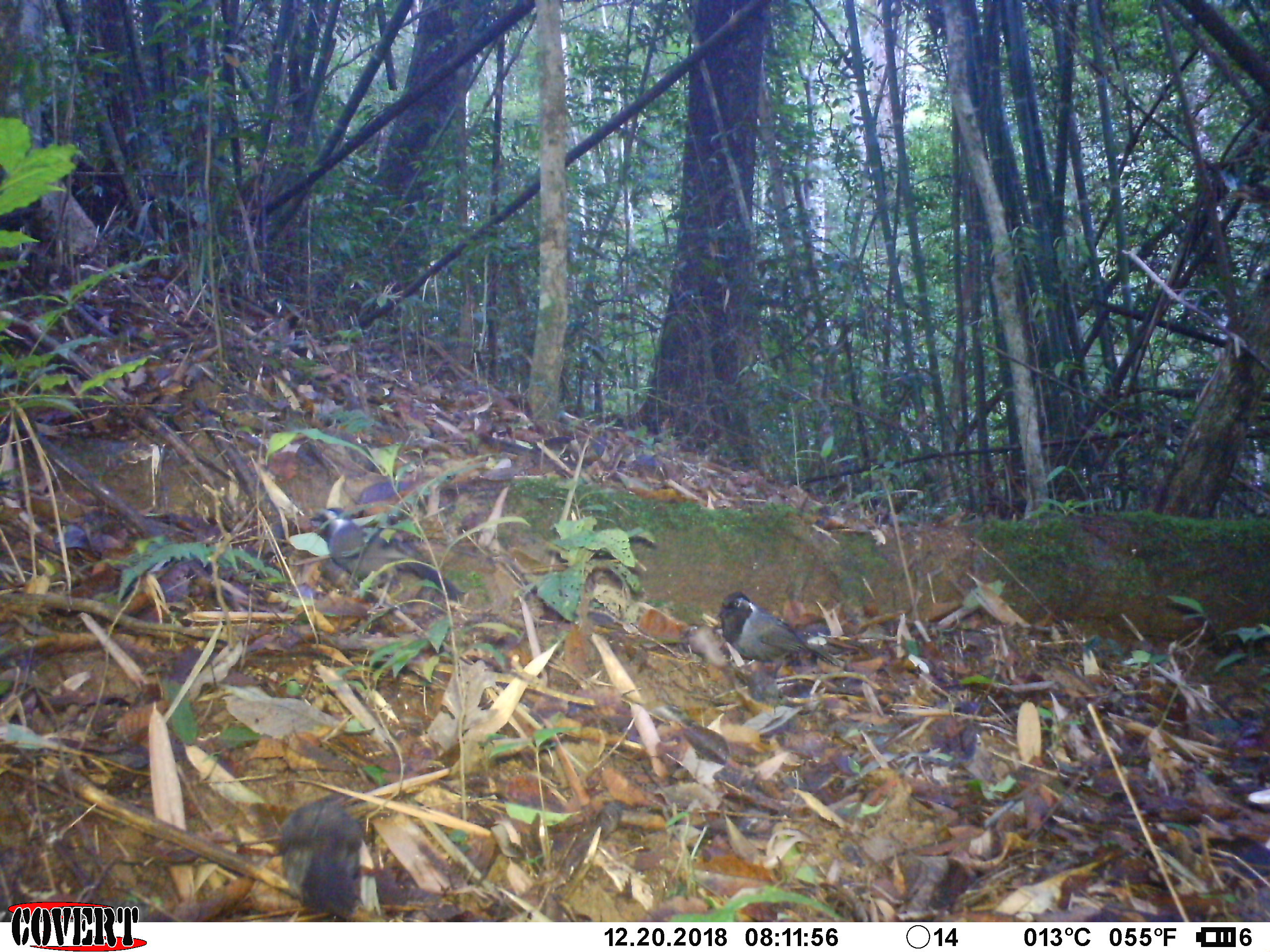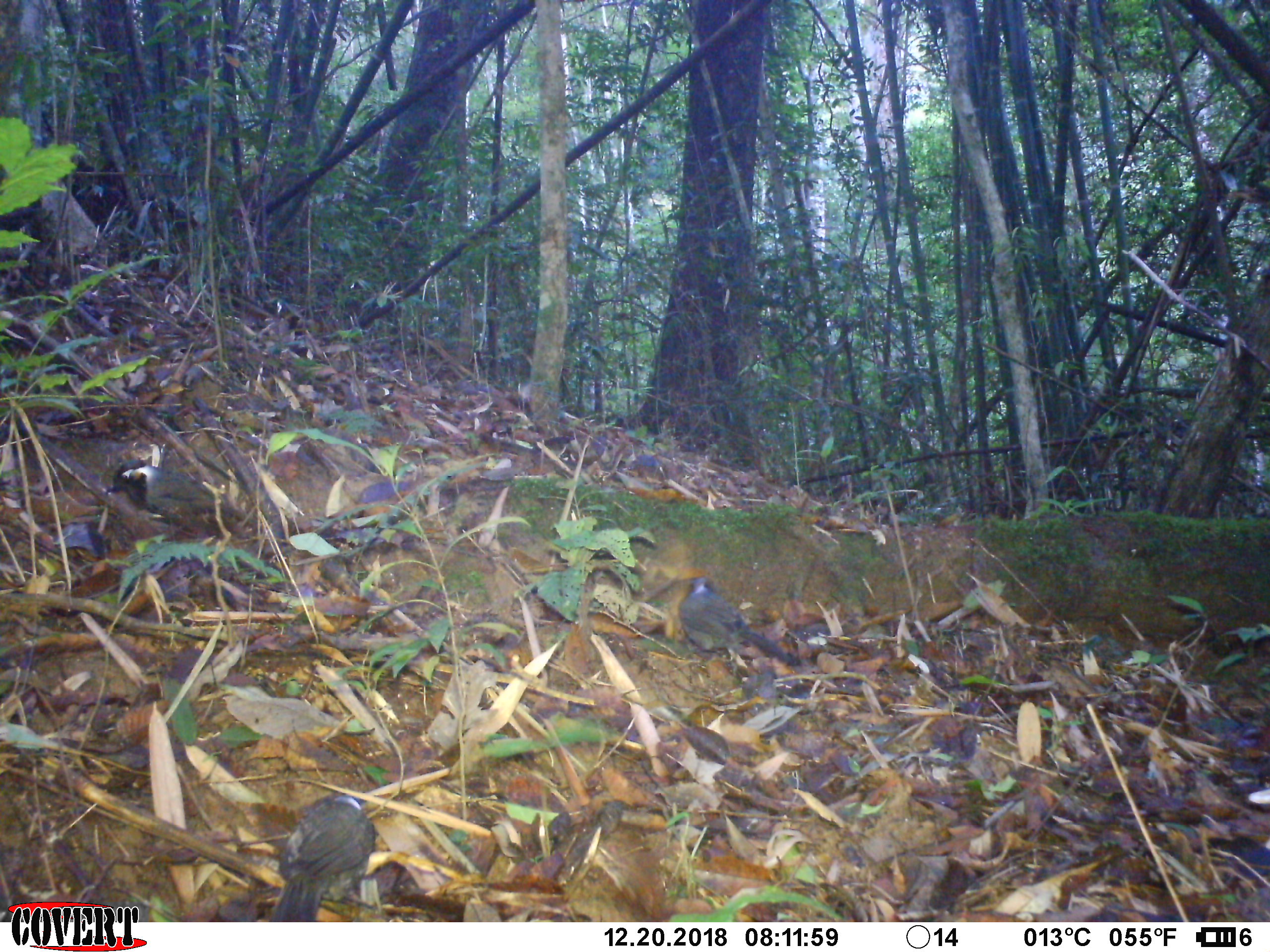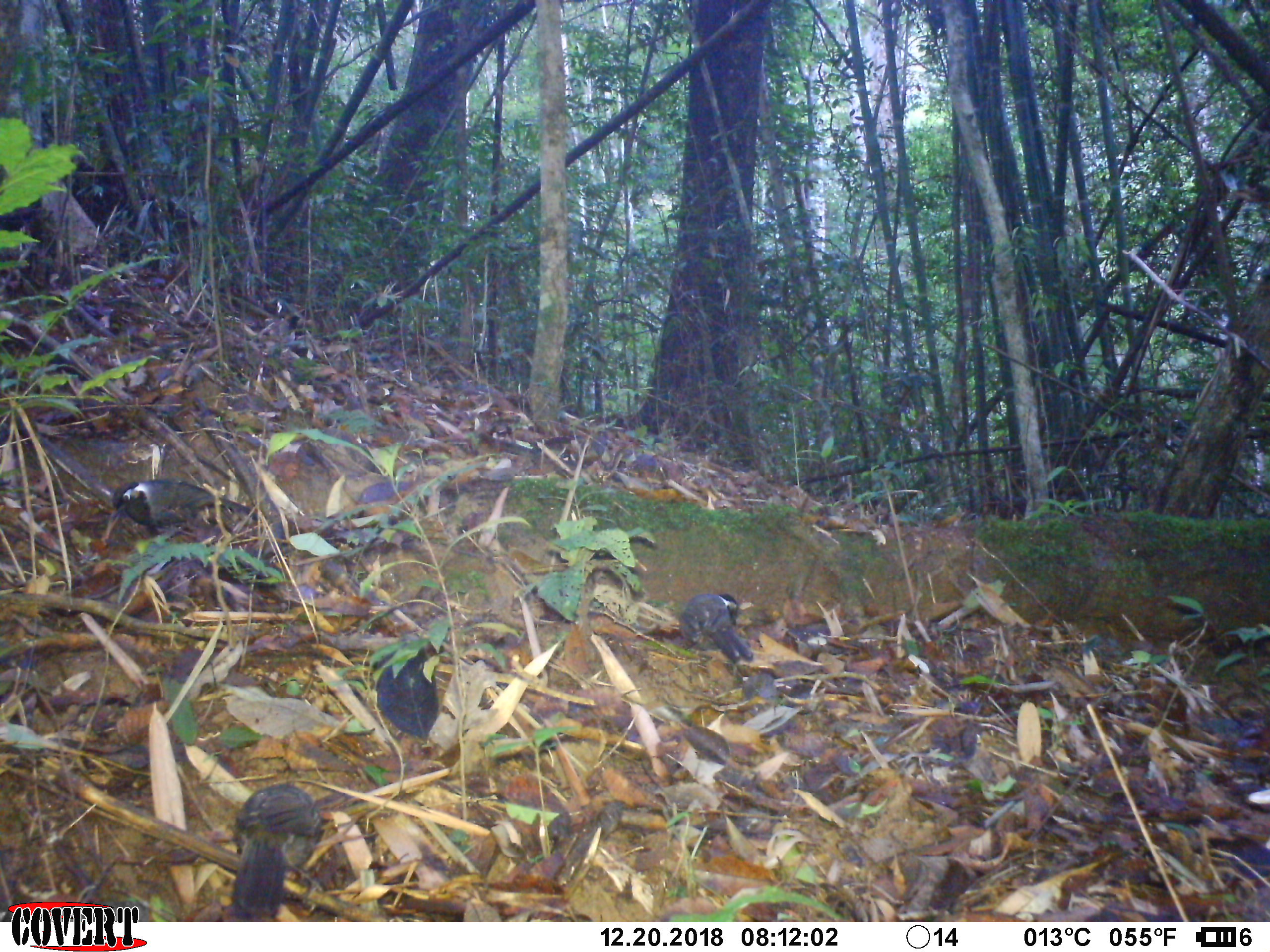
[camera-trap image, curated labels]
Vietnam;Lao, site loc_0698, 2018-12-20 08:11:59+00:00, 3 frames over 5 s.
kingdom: Animalia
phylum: Chordata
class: Aves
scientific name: Aves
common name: bird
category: unidentified bird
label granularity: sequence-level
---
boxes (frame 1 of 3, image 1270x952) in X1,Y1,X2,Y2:
unidentified bird: 309,507,464,603; 274,790,366,922; 714,590,841,680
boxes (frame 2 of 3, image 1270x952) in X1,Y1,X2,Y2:
unidentified bird: 263,791,378,920; 105,458,257,545; 677,574,800,667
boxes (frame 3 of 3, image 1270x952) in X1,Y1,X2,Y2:
unidentified bird: 228,781,323,920; 109,478,259,540; 679,592,754,663